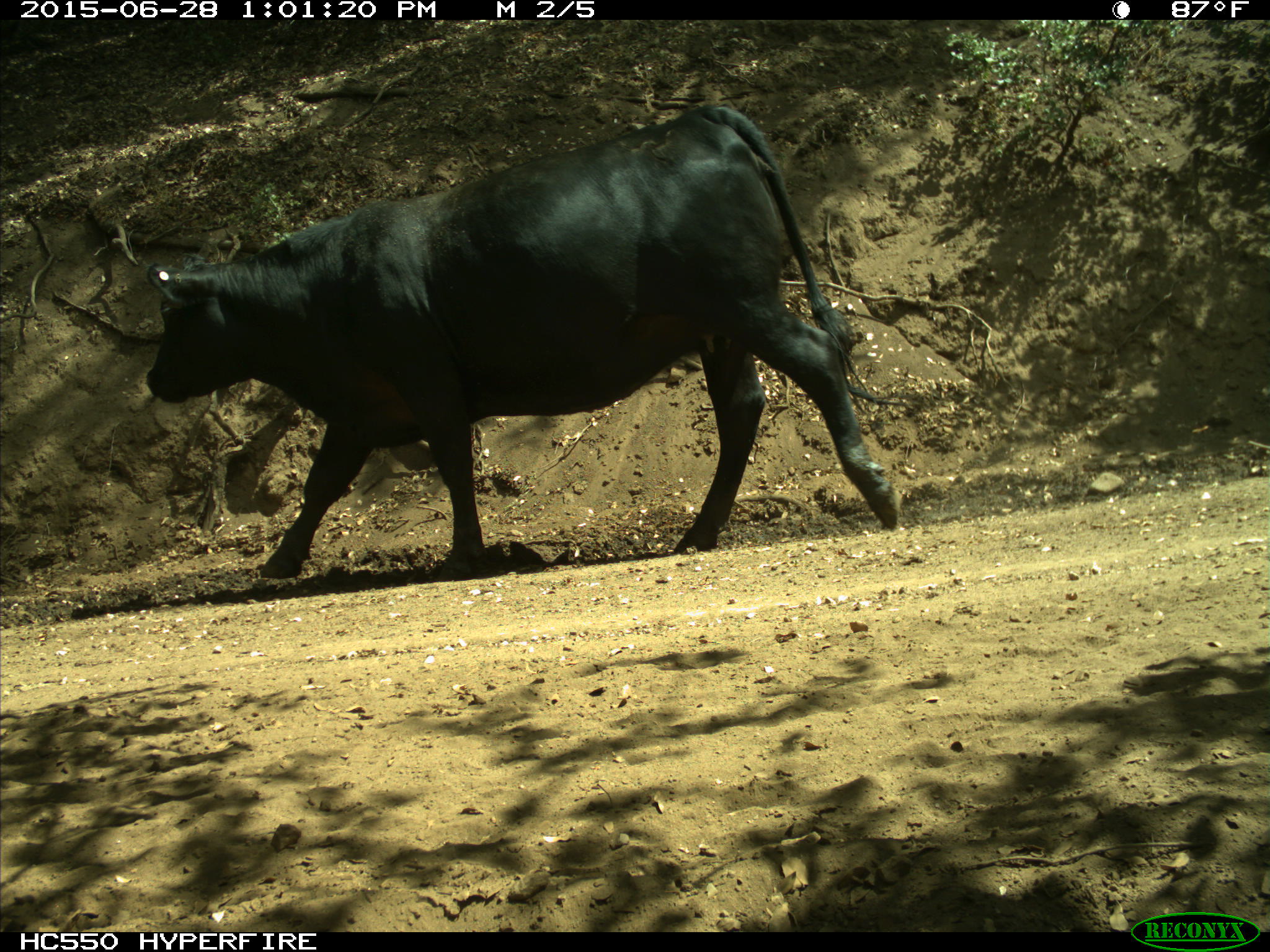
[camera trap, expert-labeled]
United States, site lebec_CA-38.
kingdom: Animalia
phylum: Chordata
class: Mammalia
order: Artiodactyla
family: Bovidae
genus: Bos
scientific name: Bos taurus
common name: domestic cow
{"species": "Bos taurus (domestic cow)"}